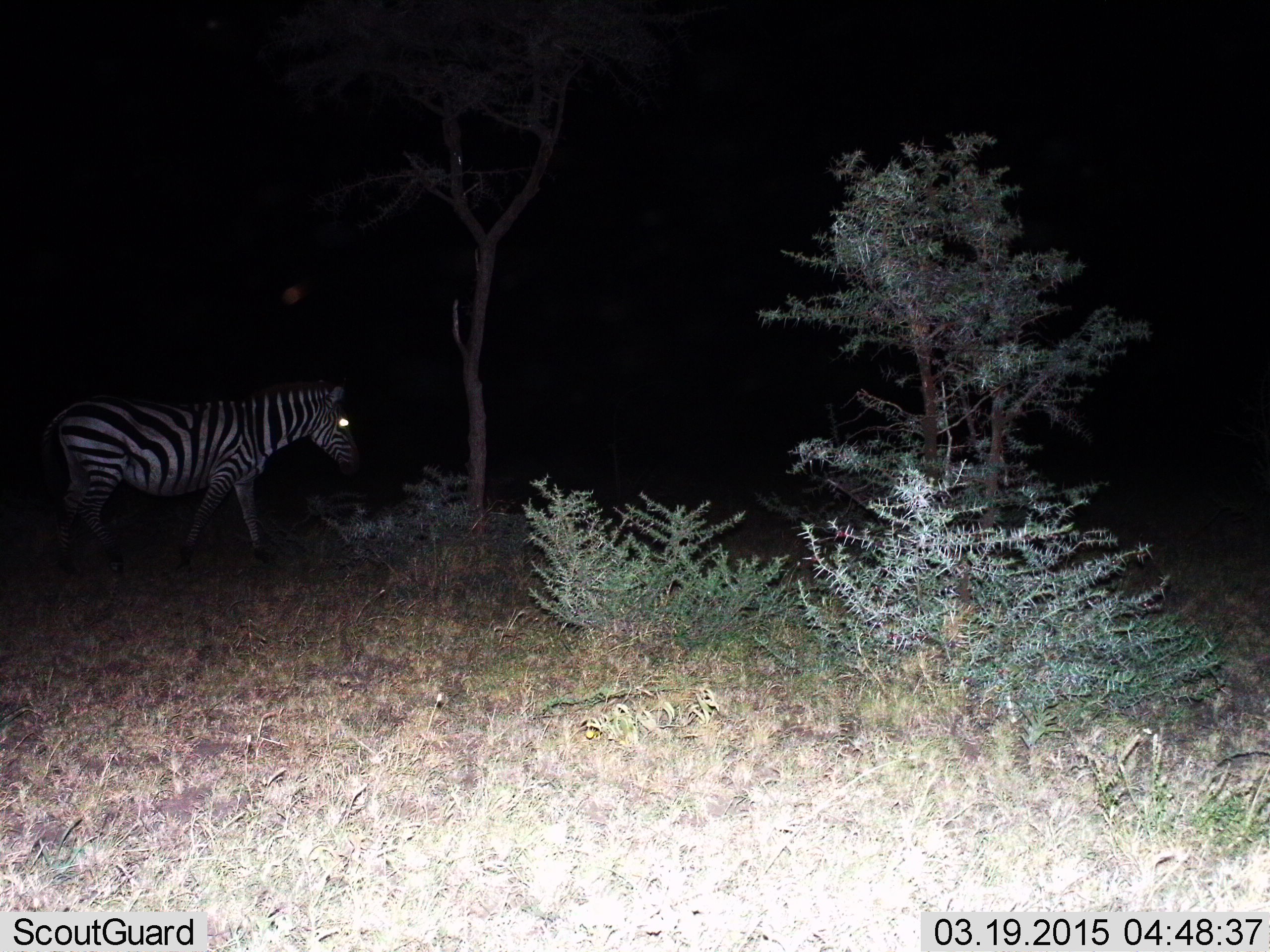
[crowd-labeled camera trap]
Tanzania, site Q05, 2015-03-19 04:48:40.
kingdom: Animalia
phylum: Chordata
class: Mammalia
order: Perissodactyla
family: Equidae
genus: Equus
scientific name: Equus quagga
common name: plains zebra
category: zebra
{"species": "zebra (plains zebra) (Equus quagga)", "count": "1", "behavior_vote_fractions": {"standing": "10%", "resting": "0%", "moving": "90%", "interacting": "0%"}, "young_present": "0%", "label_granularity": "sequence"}